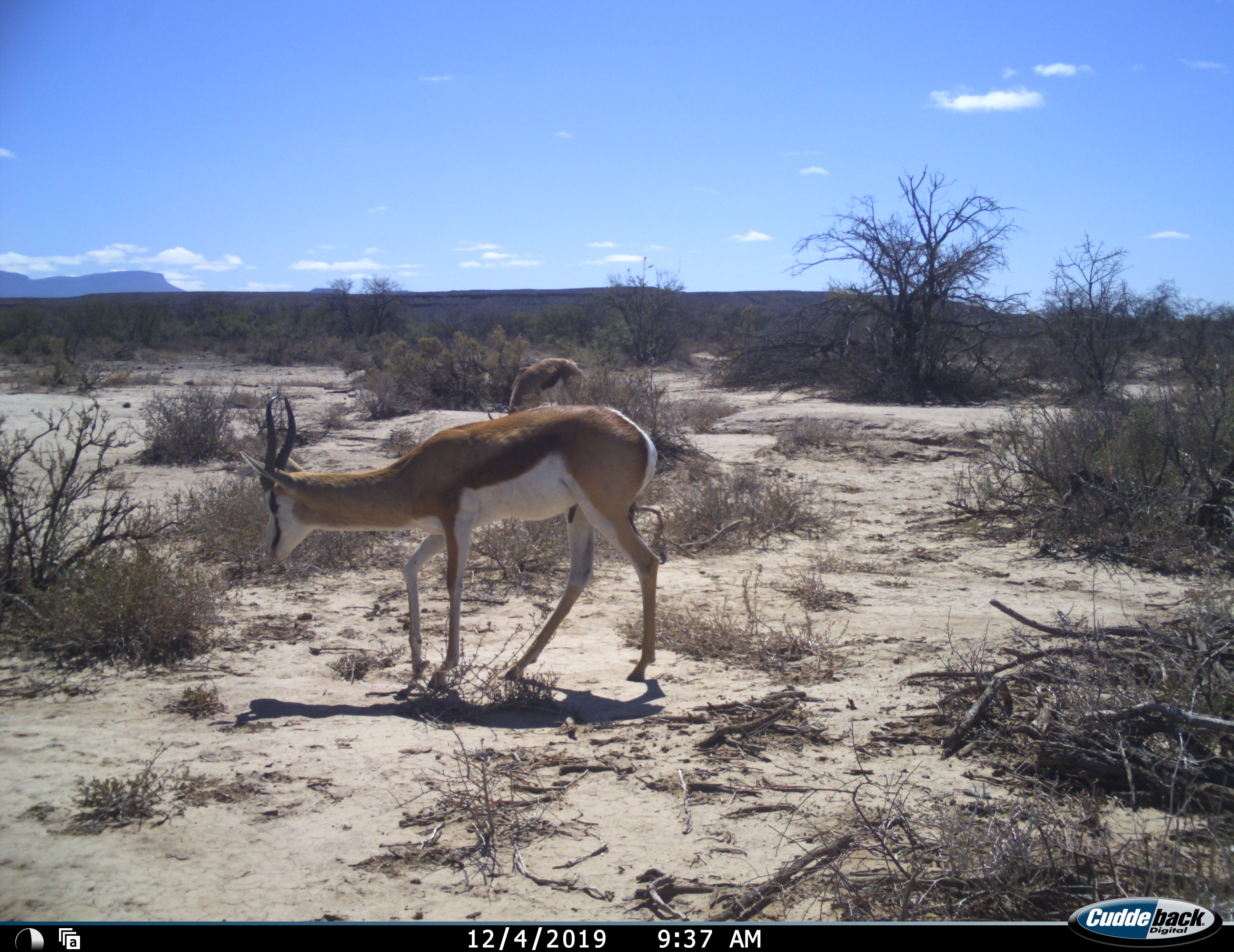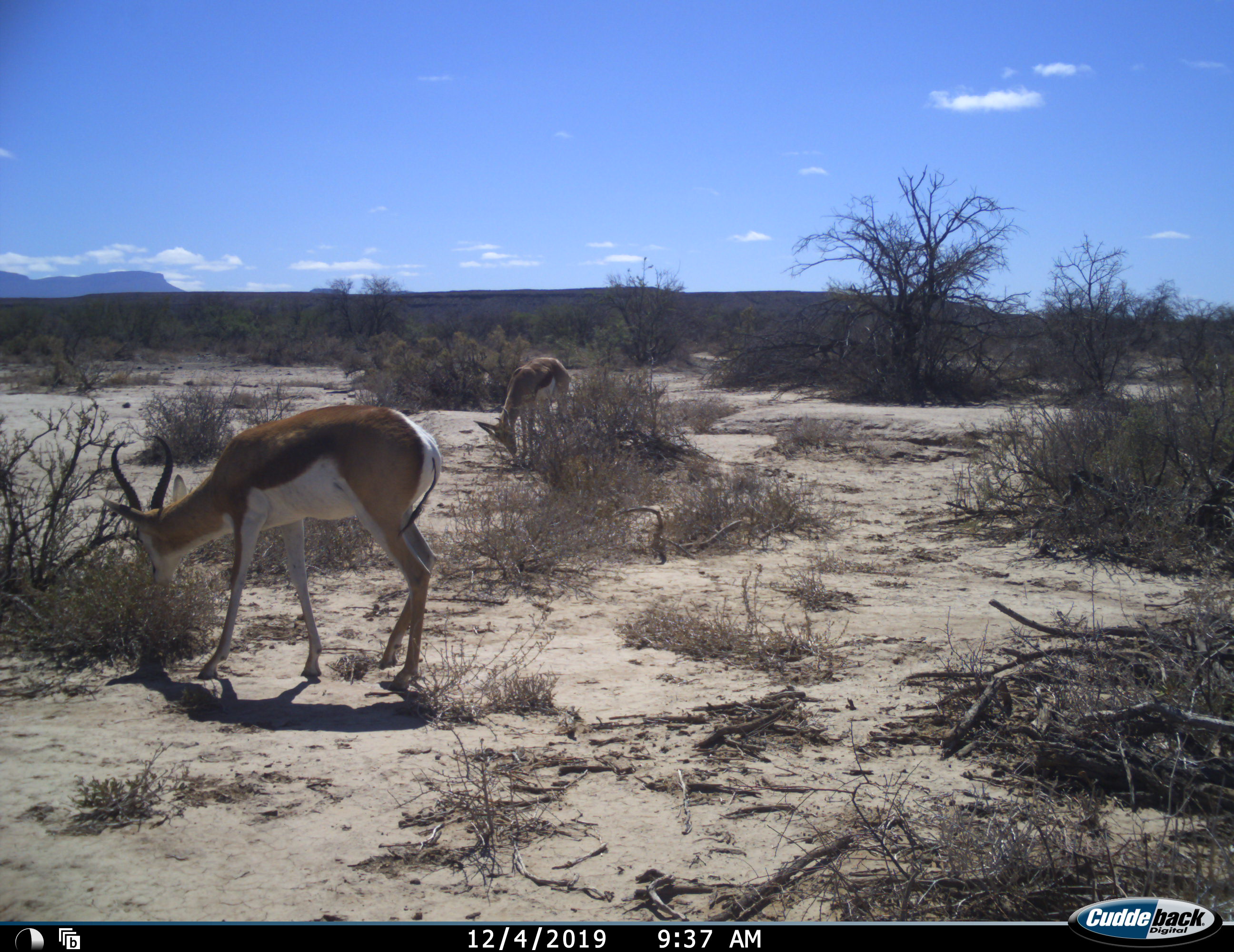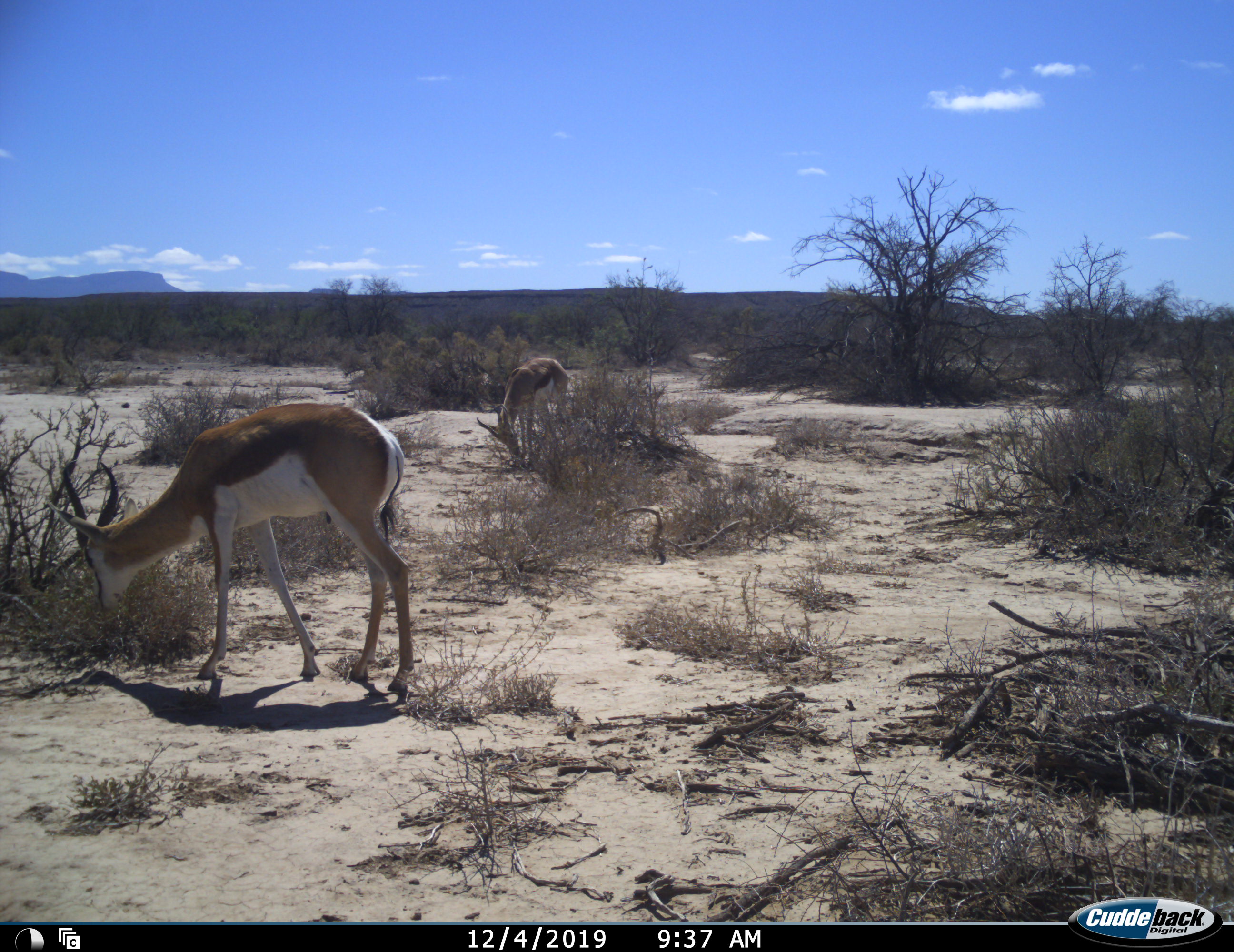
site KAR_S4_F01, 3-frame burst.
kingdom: Animalia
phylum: Chordata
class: Mammalia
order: Artiodactyla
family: Bovidae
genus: Antidorcas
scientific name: Antidorcas marsupialis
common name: springbok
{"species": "springbok (Antidorcas marsupialis)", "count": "2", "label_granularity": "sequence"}